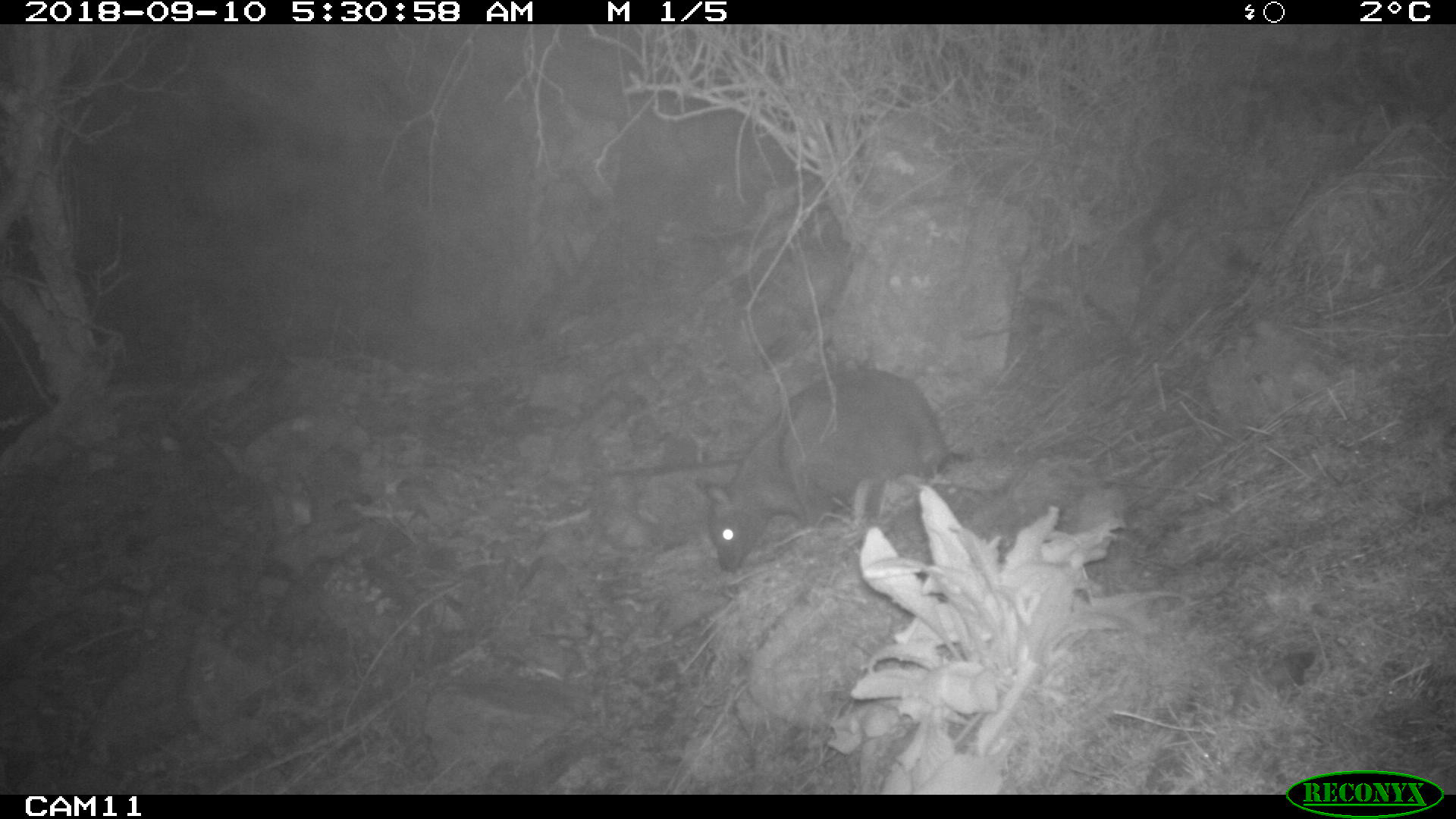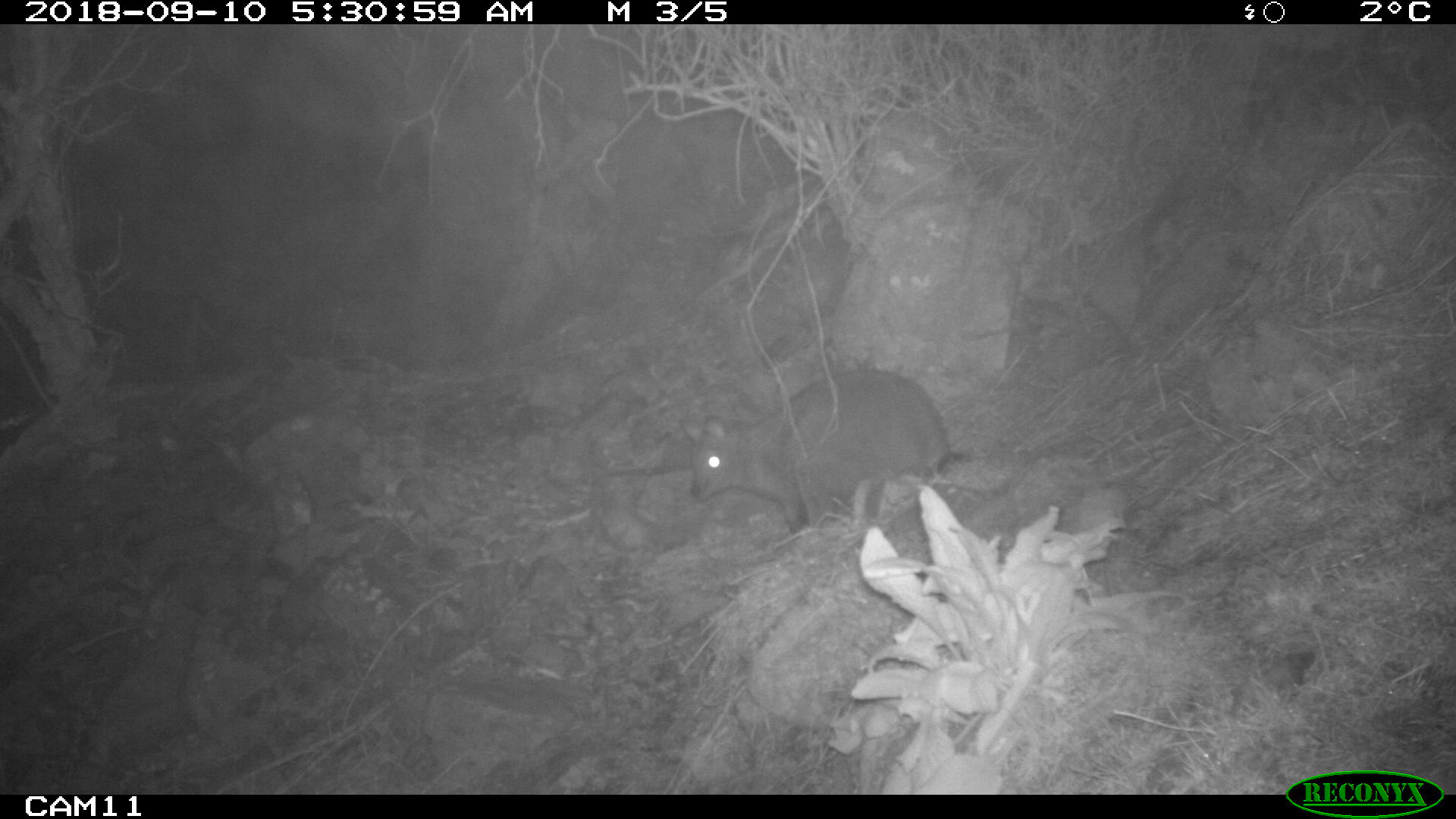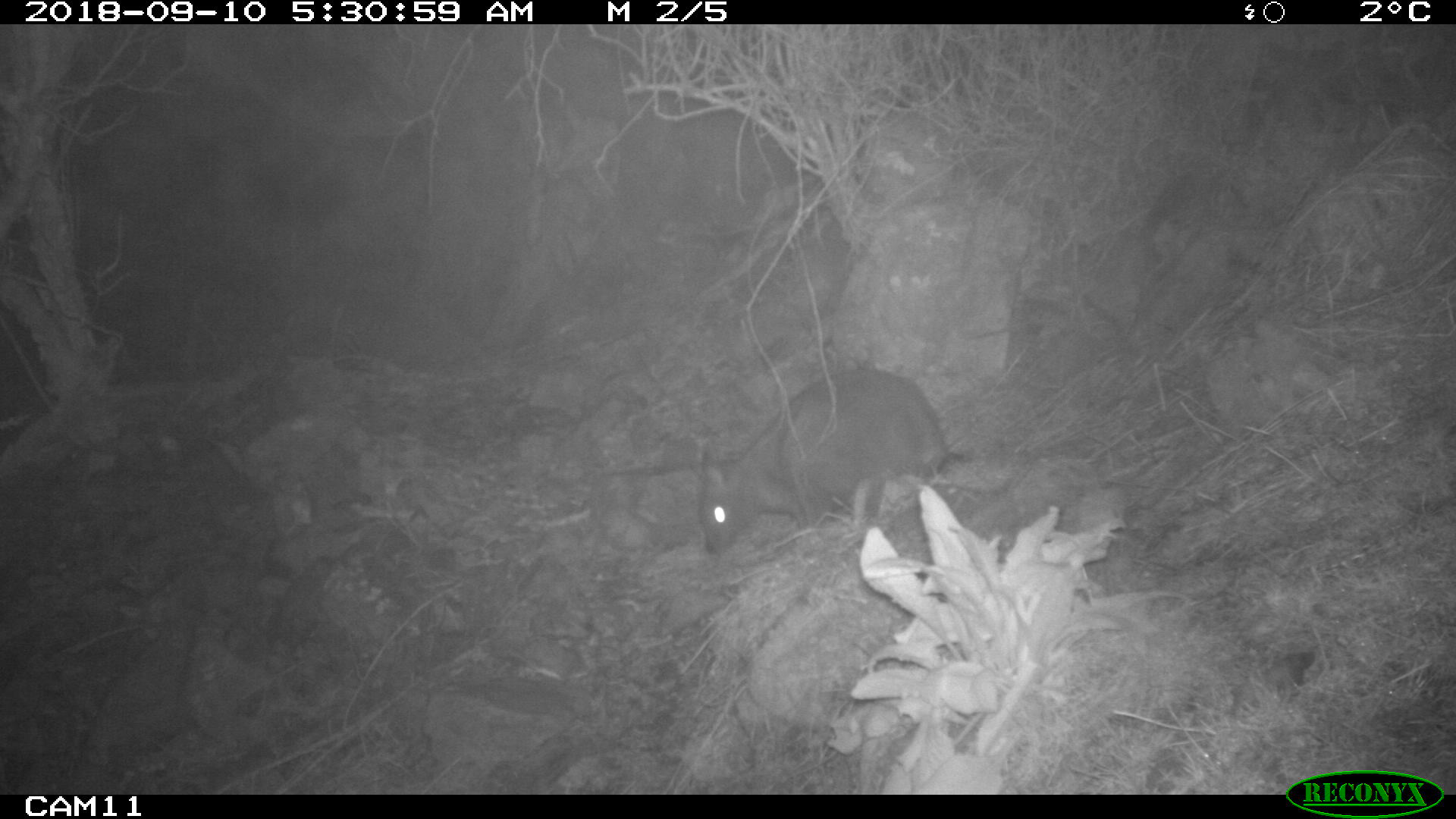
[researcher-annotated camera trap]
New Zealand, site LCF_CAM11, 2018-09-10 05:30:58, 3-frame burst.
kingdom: Animalia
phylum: Chordata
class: Mammalia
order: Diprotodontia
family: Macropodidae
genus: Notamacropus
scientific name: Notamacropus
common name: wallaby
Wallaby (Notamacropus).